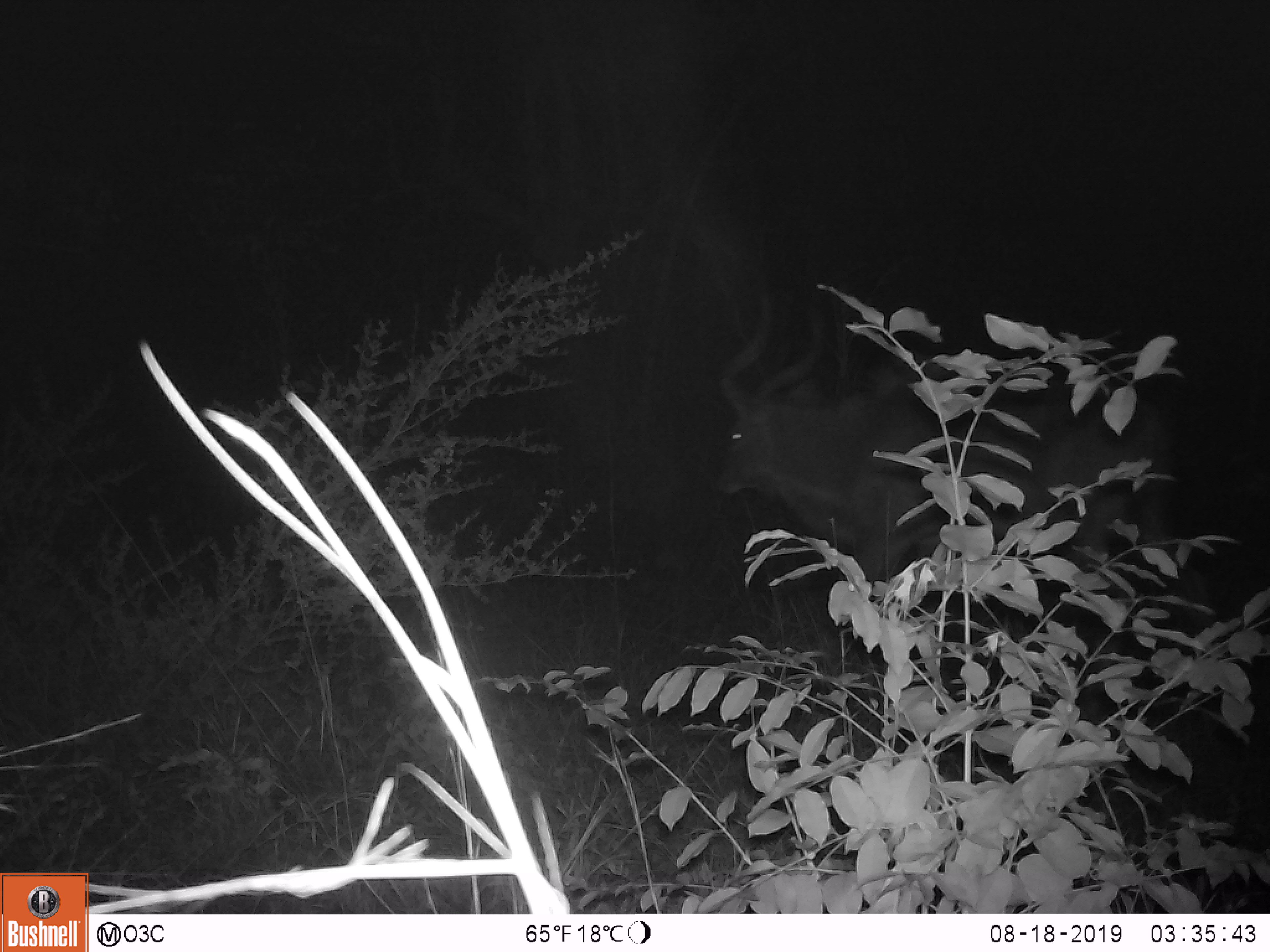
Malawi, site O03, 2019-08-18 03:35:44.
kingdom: Animalia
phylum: Chordata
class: Mammalia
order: Artiodactyla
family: Bovidae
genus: Tragelaphus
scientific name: Tragelaphus strepsiceros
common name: greater kudu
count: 1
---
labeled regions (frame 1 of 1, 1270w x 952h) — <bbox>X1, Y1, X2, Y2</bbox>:
greater kudu: <bbox>717, 266, 1175, 628</bbox>